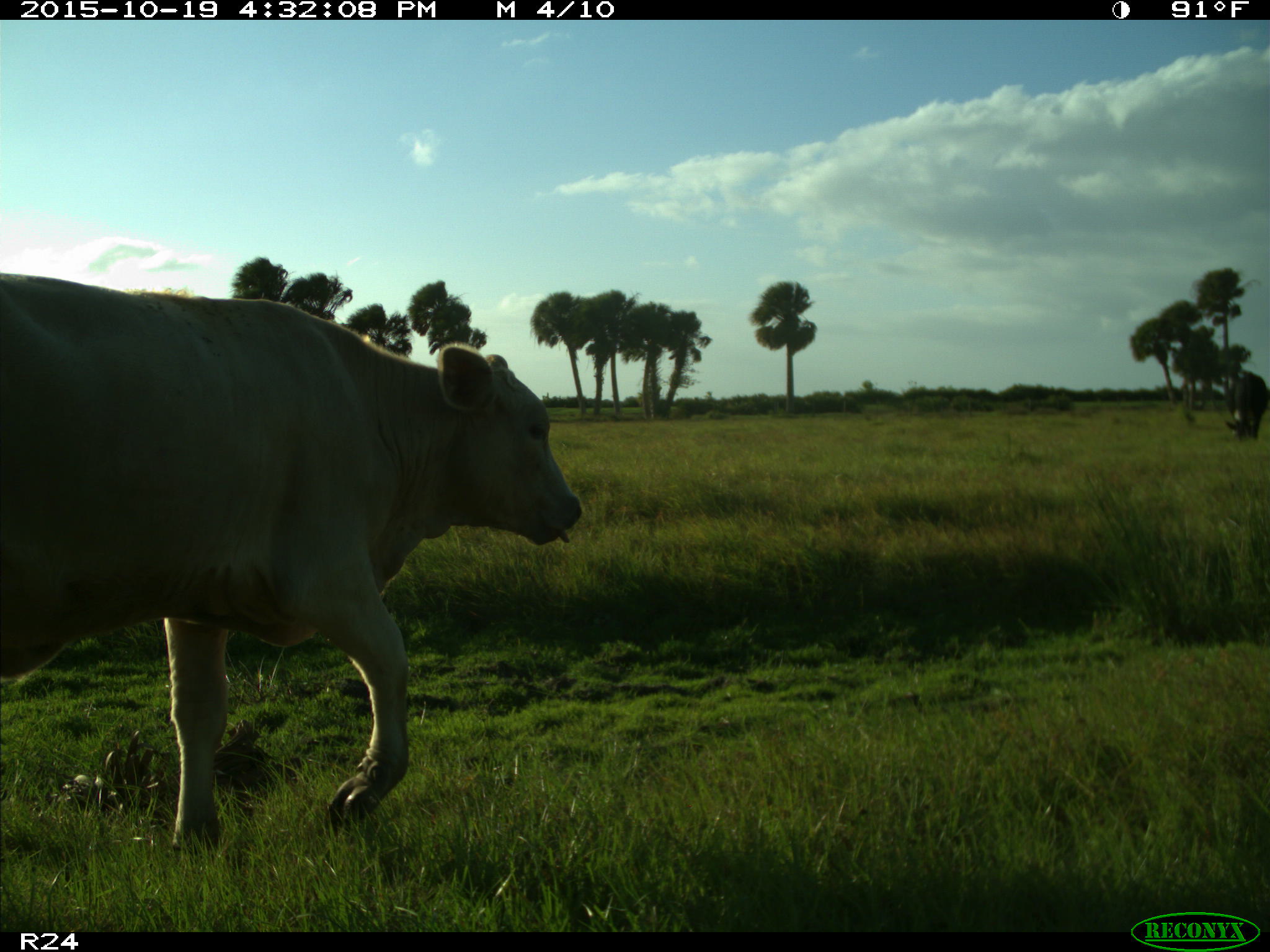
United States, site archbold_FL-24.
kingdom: Animalia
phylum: Chordata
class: Mammalia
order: Artiodactyla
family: Bovidae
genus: Bos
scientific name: Bos taurus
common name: domestic cow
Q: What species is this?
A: Bos taurus (domestic cow).